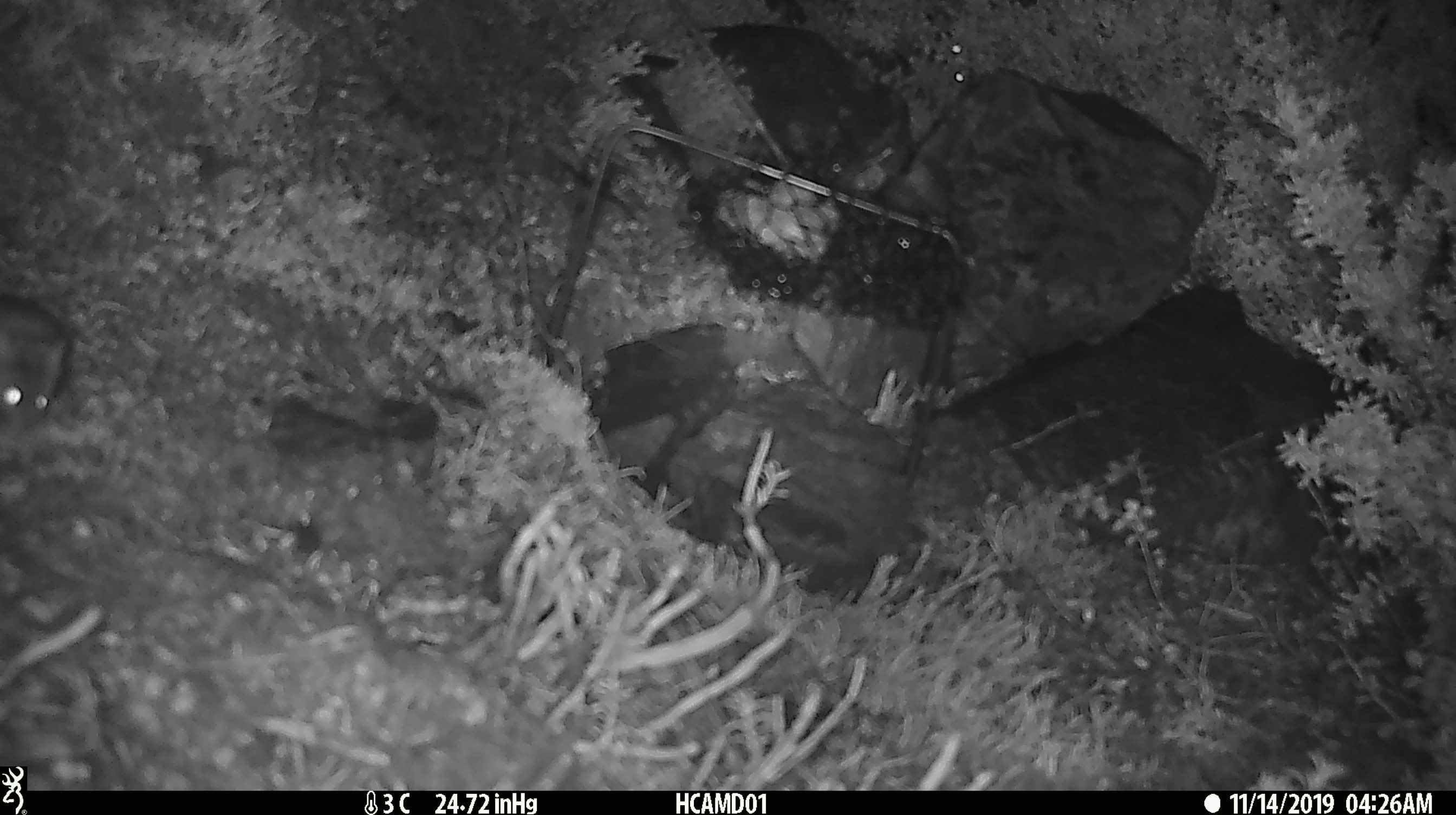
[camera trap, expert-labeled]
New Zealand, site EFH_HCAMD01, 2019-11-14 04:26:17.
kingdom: Animalia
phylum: Chordata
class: Mammalia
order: Rodentia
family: Muridae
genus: Mus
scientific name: Mus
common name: mouse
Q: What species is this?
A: Mouse (Mus).